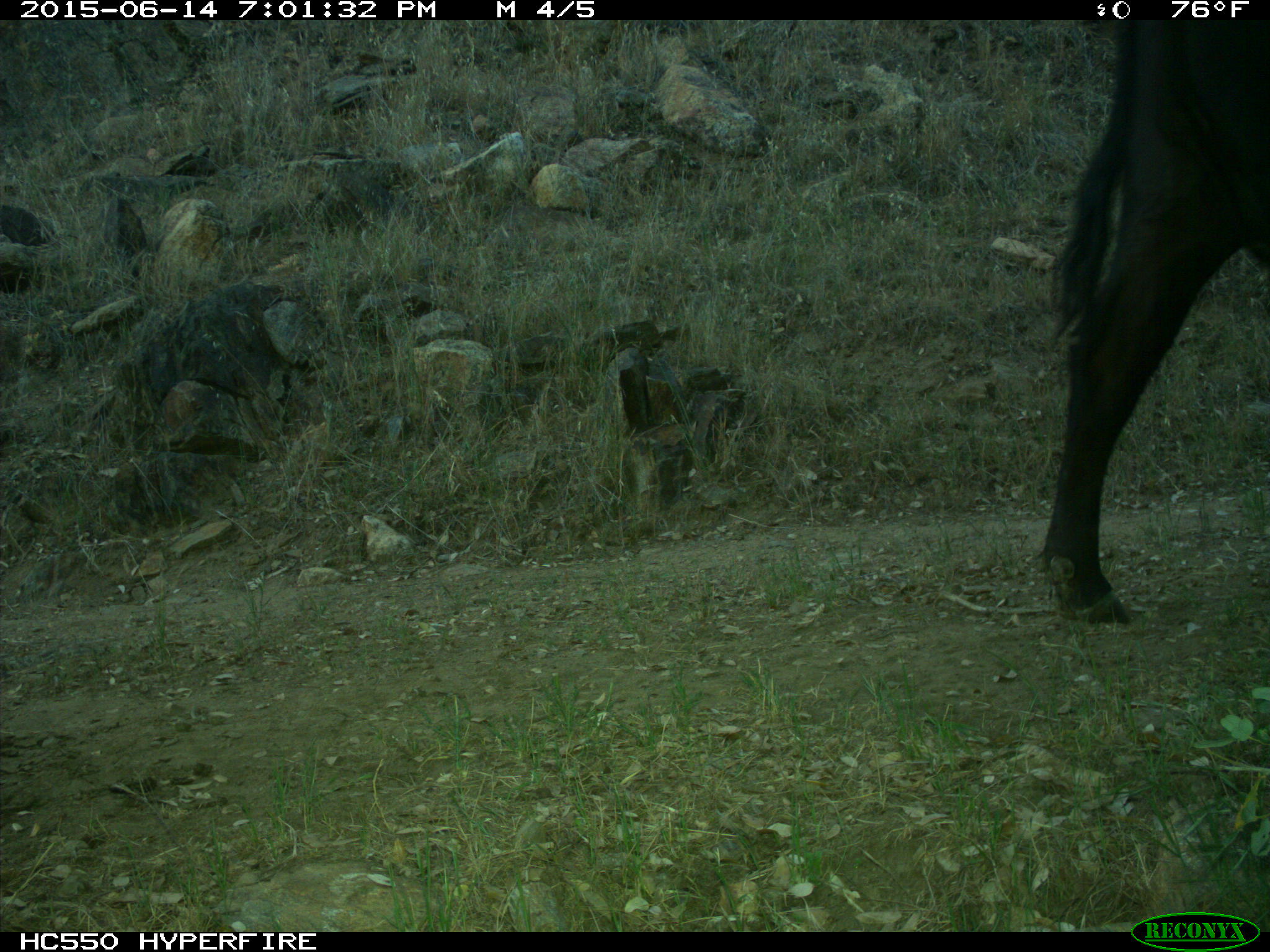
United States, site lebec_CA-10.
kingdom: Animalia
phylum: Chordata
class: Mammalia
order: Artiodactyla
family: Bovidae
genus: Bos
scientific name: Bos taurus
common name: domestic cow